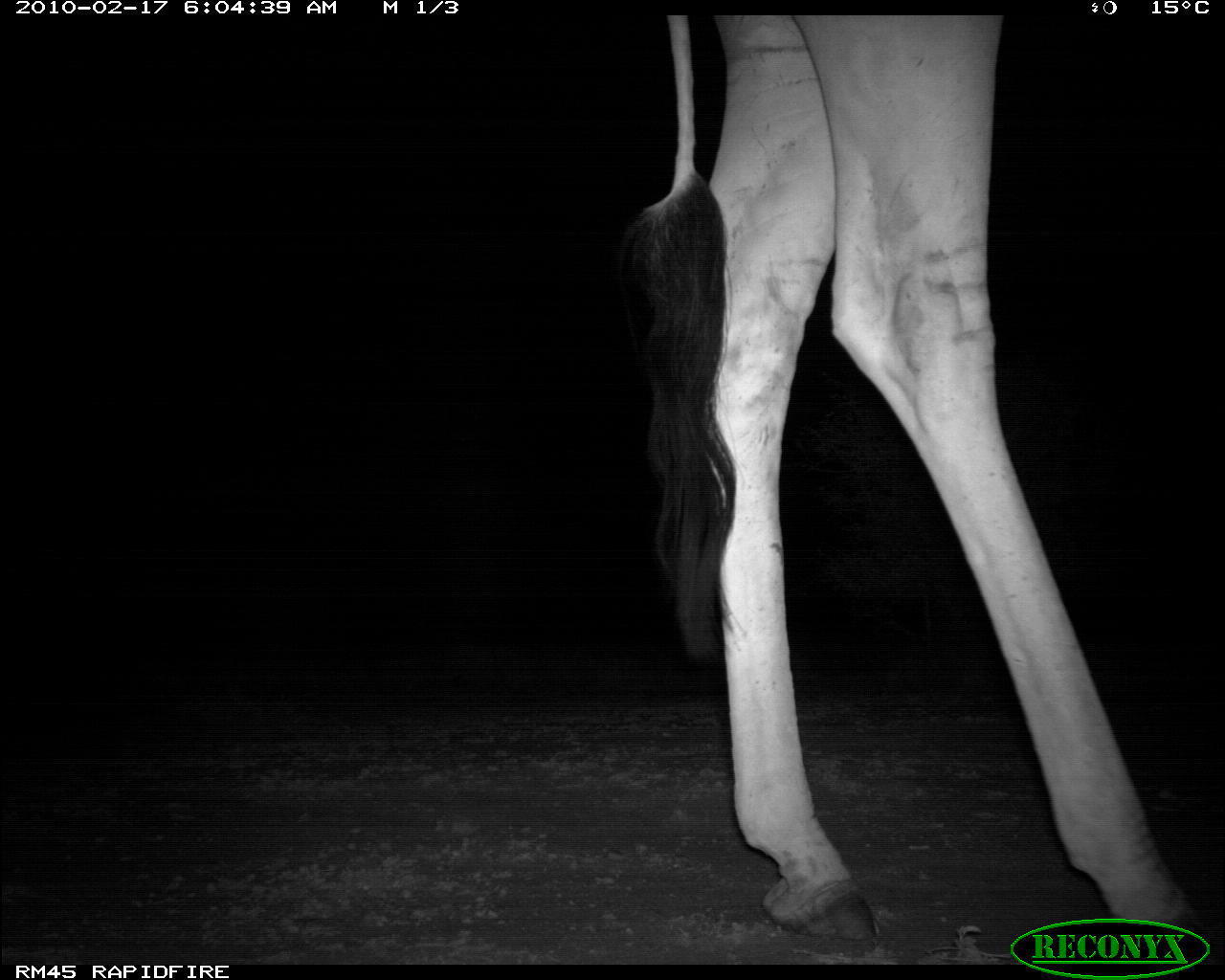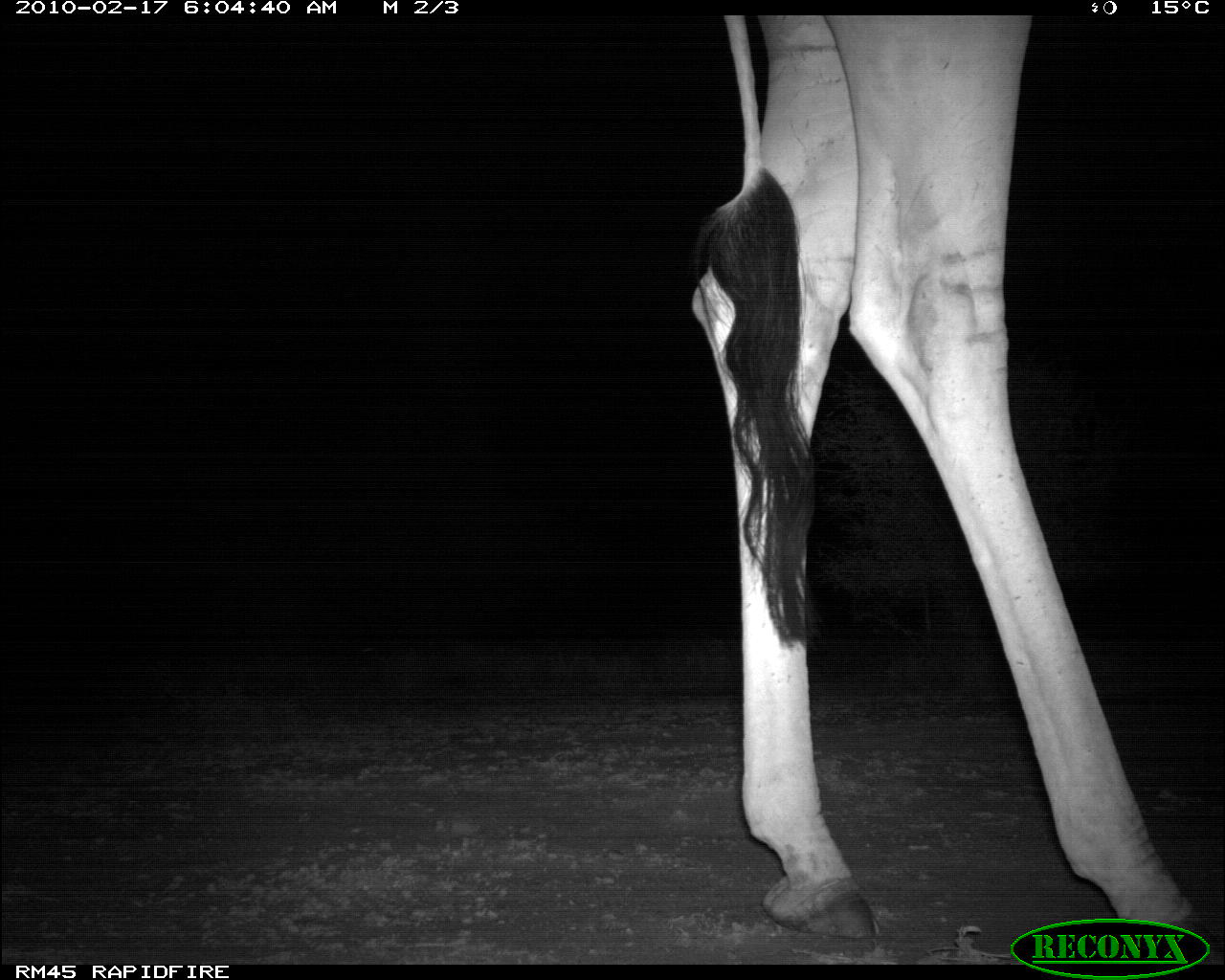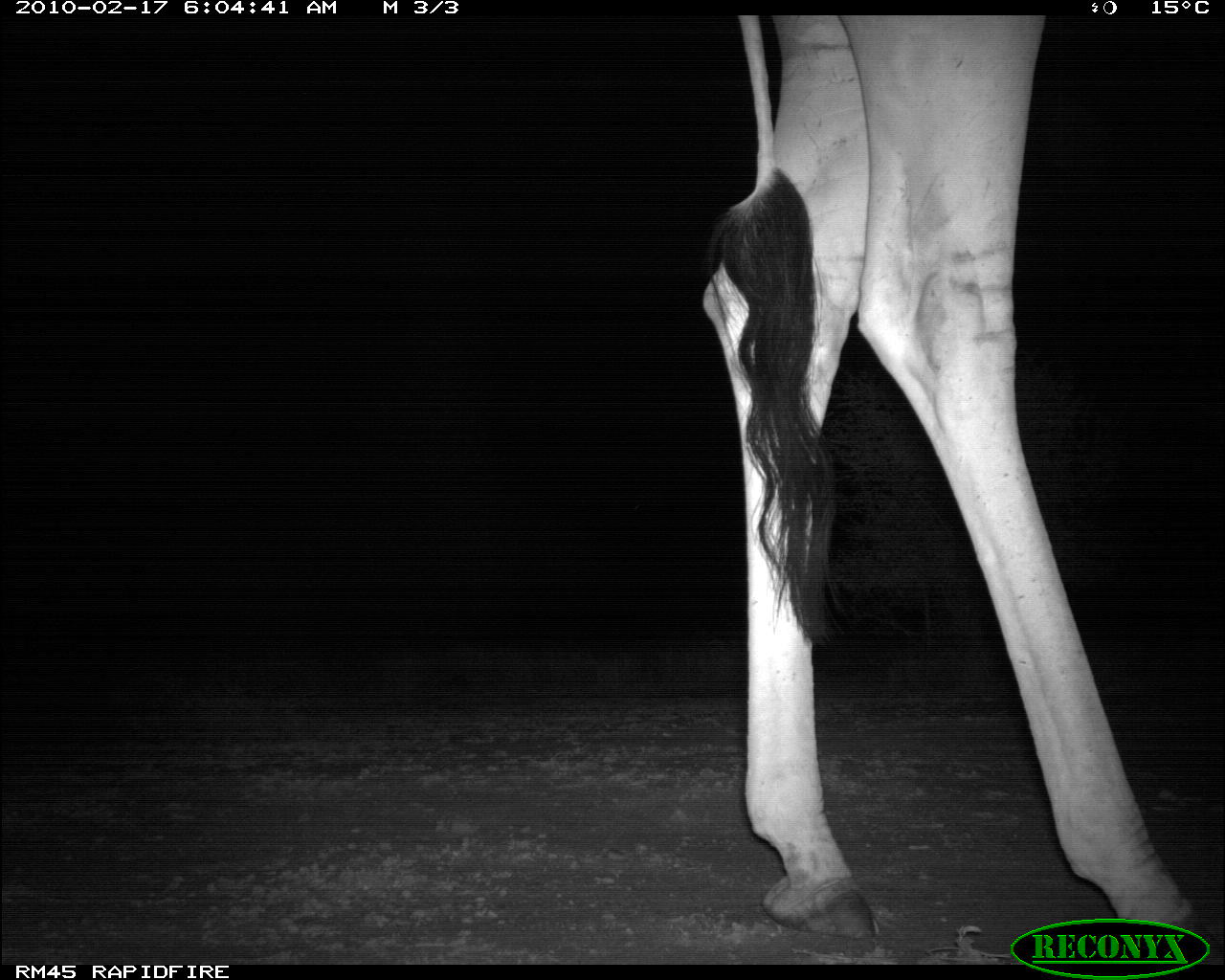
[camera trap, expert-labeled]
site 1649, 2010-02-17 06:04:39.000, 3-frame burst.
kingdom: Animalia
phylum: Chordata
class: Mammalia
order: Artiodactyla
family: Giraffidae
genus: Giraffa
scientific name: Giraffa camelopardalis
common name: giraffe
Giraffa camelopardalis (giraffe), count 1.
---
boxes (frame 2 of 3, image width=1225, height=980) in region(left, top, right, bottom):
giraffa camelopardalis: region(685, 13, 1223, 959)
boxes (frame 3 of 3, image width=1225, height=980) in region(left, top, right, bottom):
giraffa camelopardalis: region(700, 15, 1224, 962)